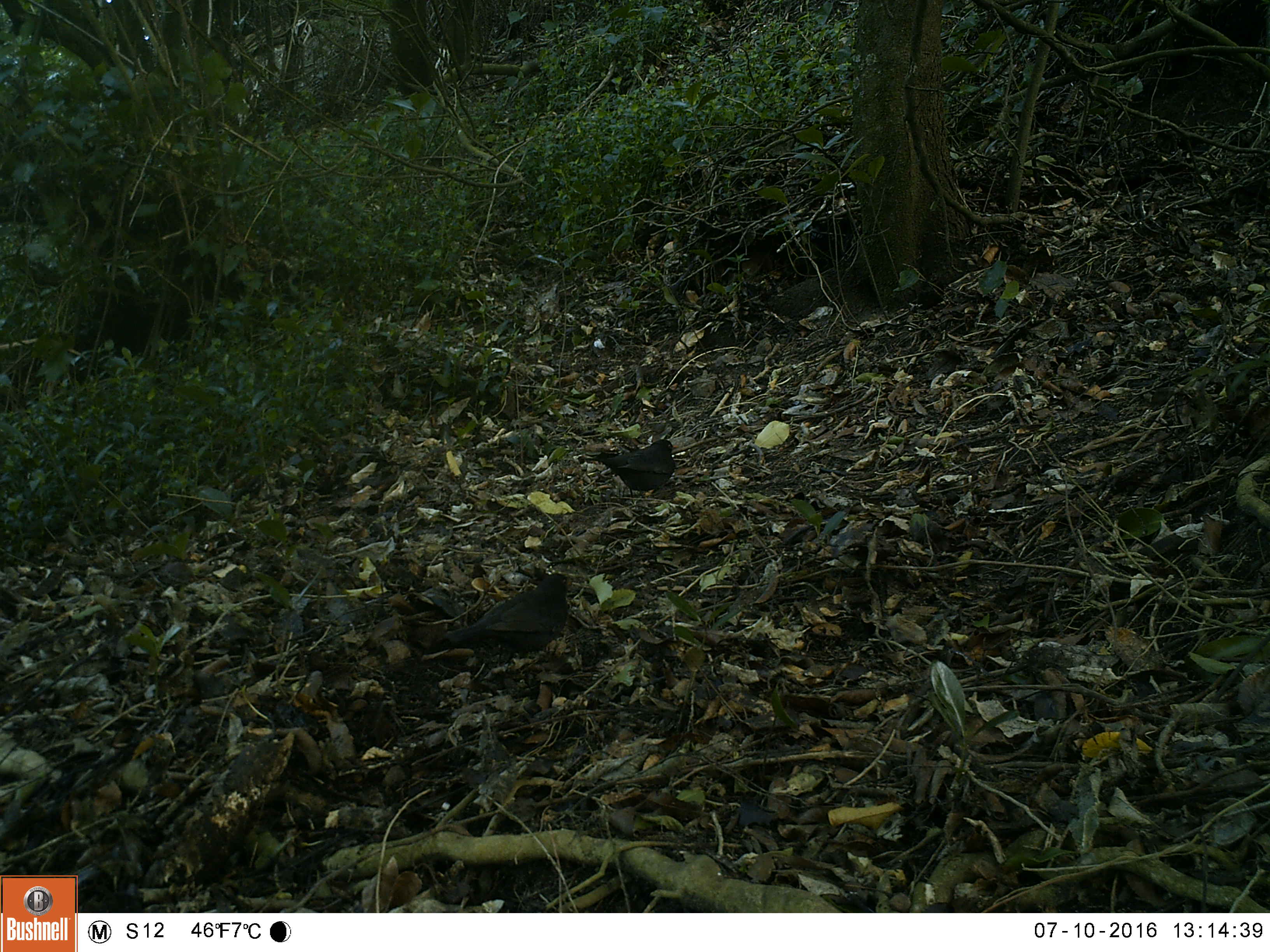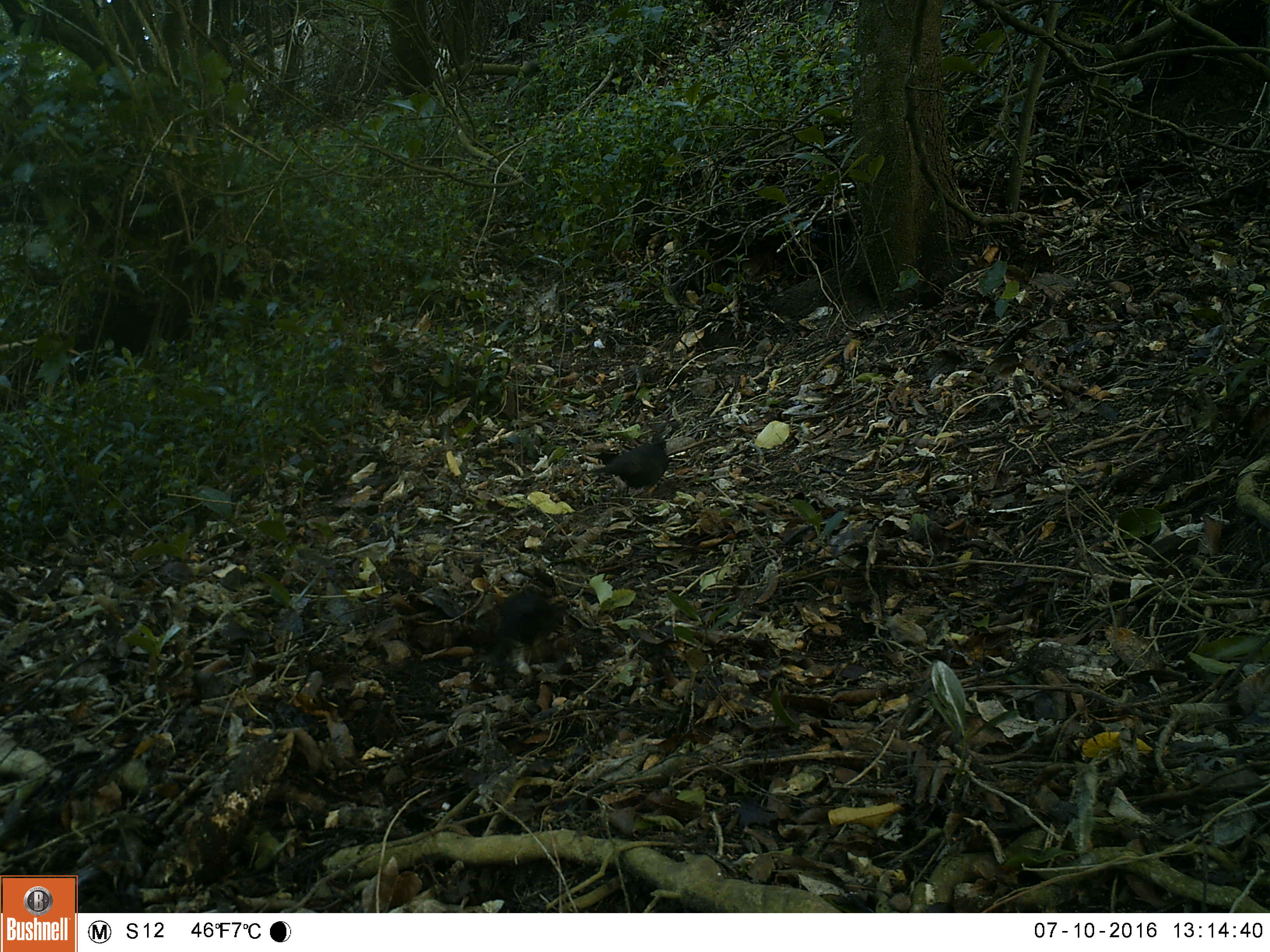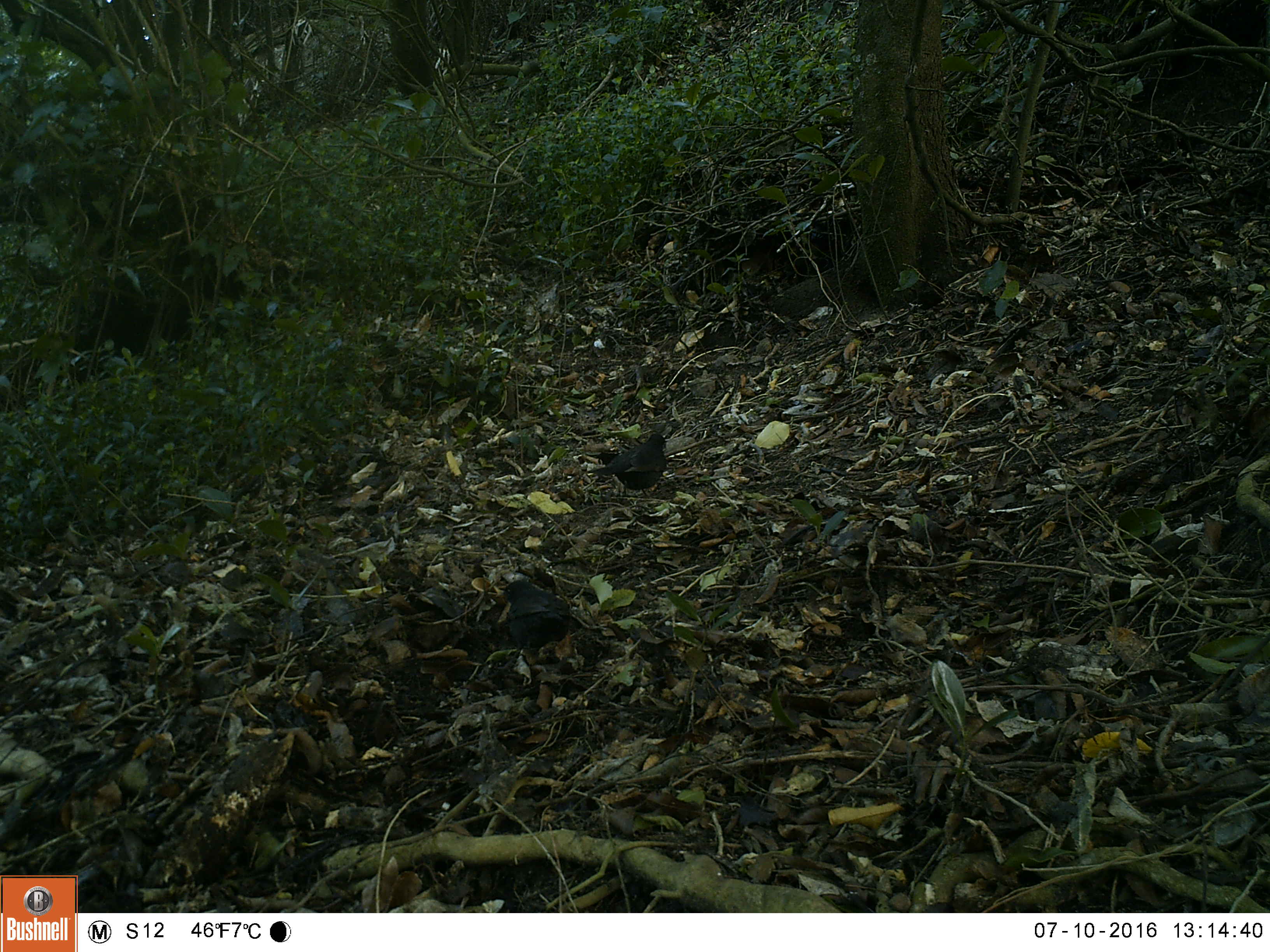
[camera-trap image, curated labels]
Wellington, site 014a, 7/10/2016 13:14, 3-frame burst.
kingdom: Animalia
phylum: Chordata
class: Aves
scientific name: Aves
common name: bird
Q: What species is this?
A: Bird (Aves).